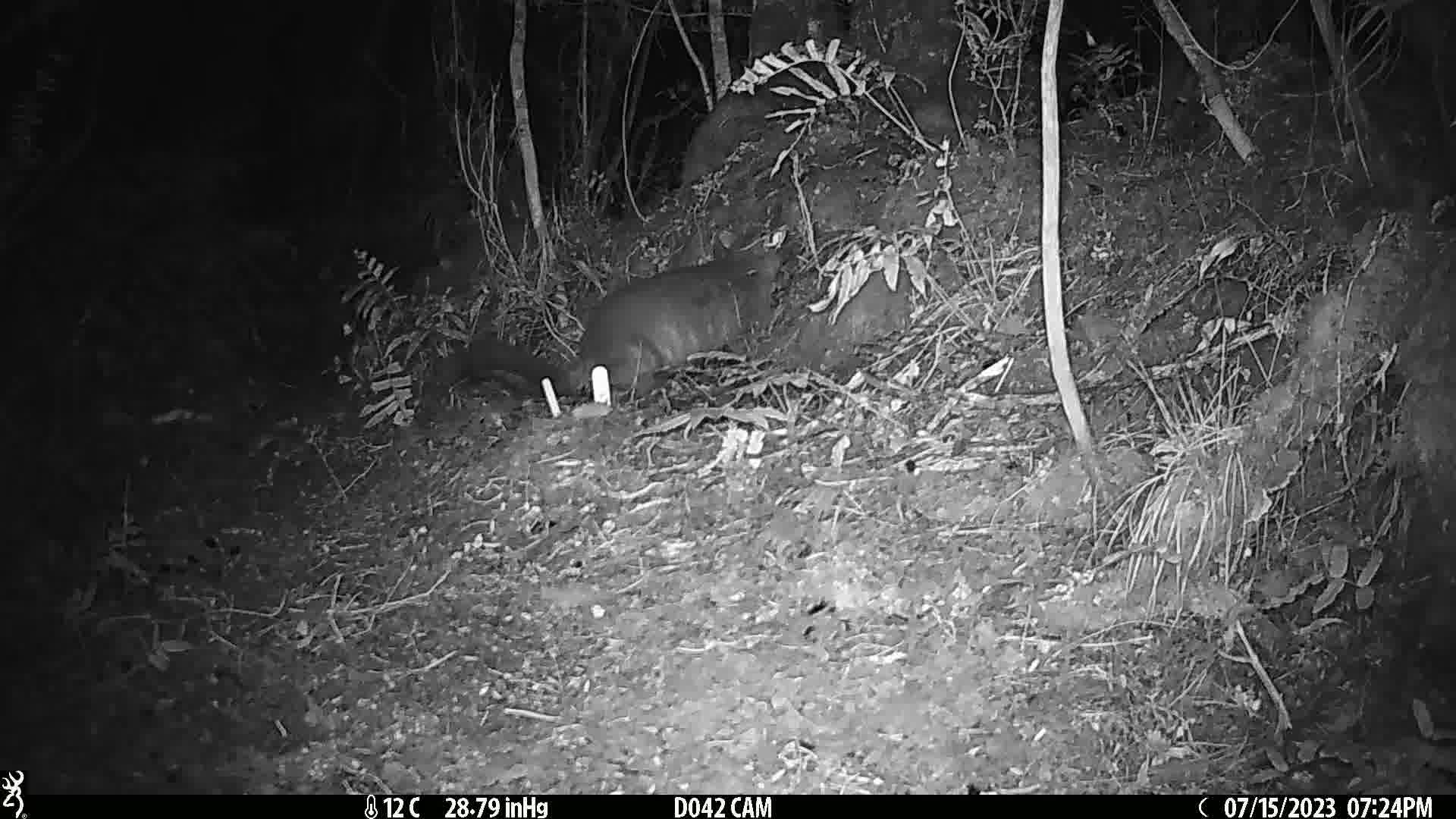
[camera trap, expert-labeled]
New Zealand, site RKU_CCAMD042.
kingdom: Animalia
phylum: Chordata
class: Mammalia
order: Diprotodontia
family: Phalangeridae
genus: Trichosurus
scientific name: Trichosurus vulpecula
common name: common brushtail possum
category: possum